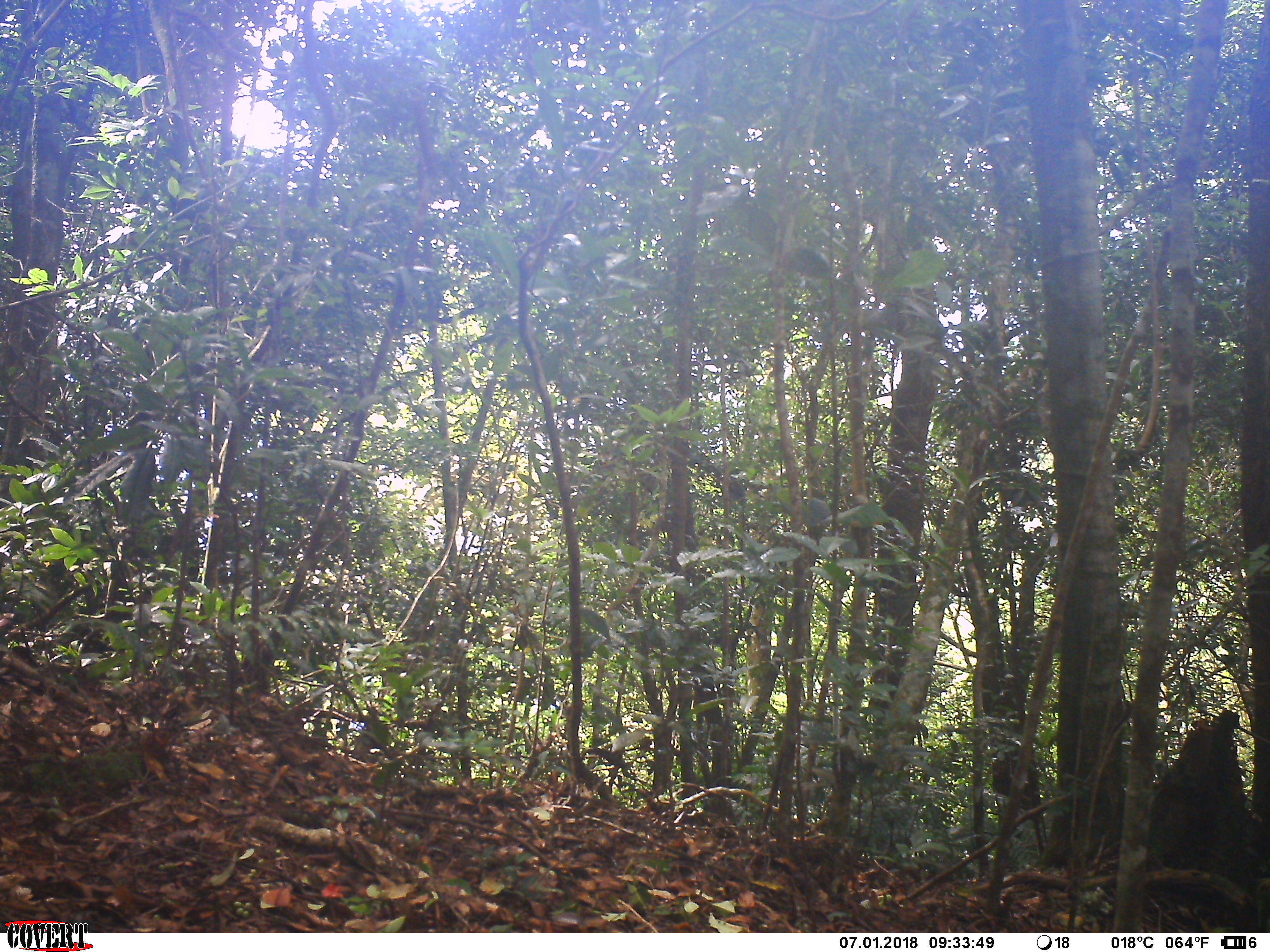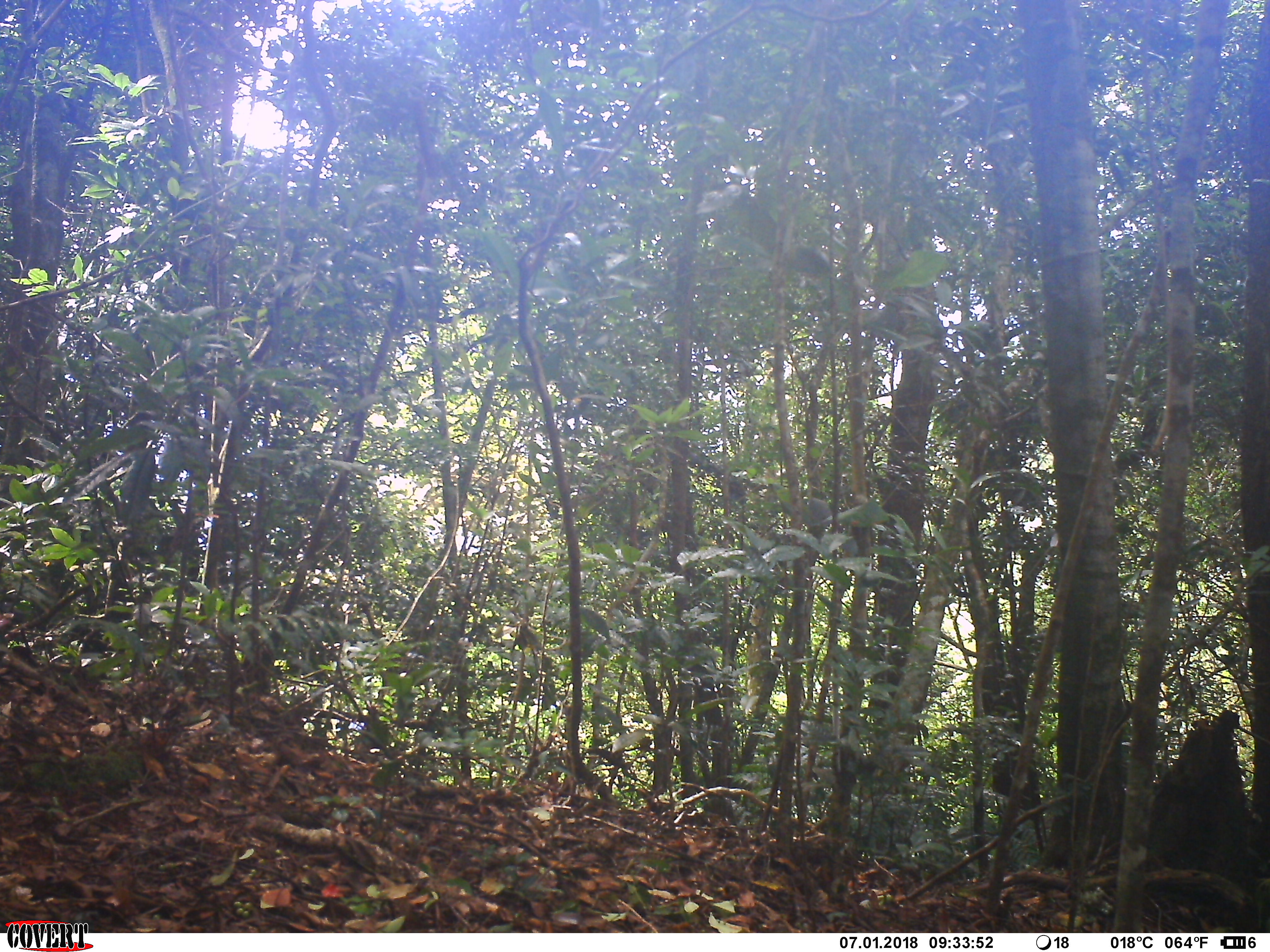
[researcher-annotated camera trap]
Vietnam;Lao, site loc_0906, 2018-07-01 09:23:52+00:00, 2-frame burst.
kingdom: Animalia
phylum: Chordata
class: Mammalia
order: Primates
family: Cercopithecidae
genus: Macaca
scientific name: Macaca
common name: macaque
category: macaque not stump tailed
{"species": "macaque not stump tailed (macaque) (Macaca)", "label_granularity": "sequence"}